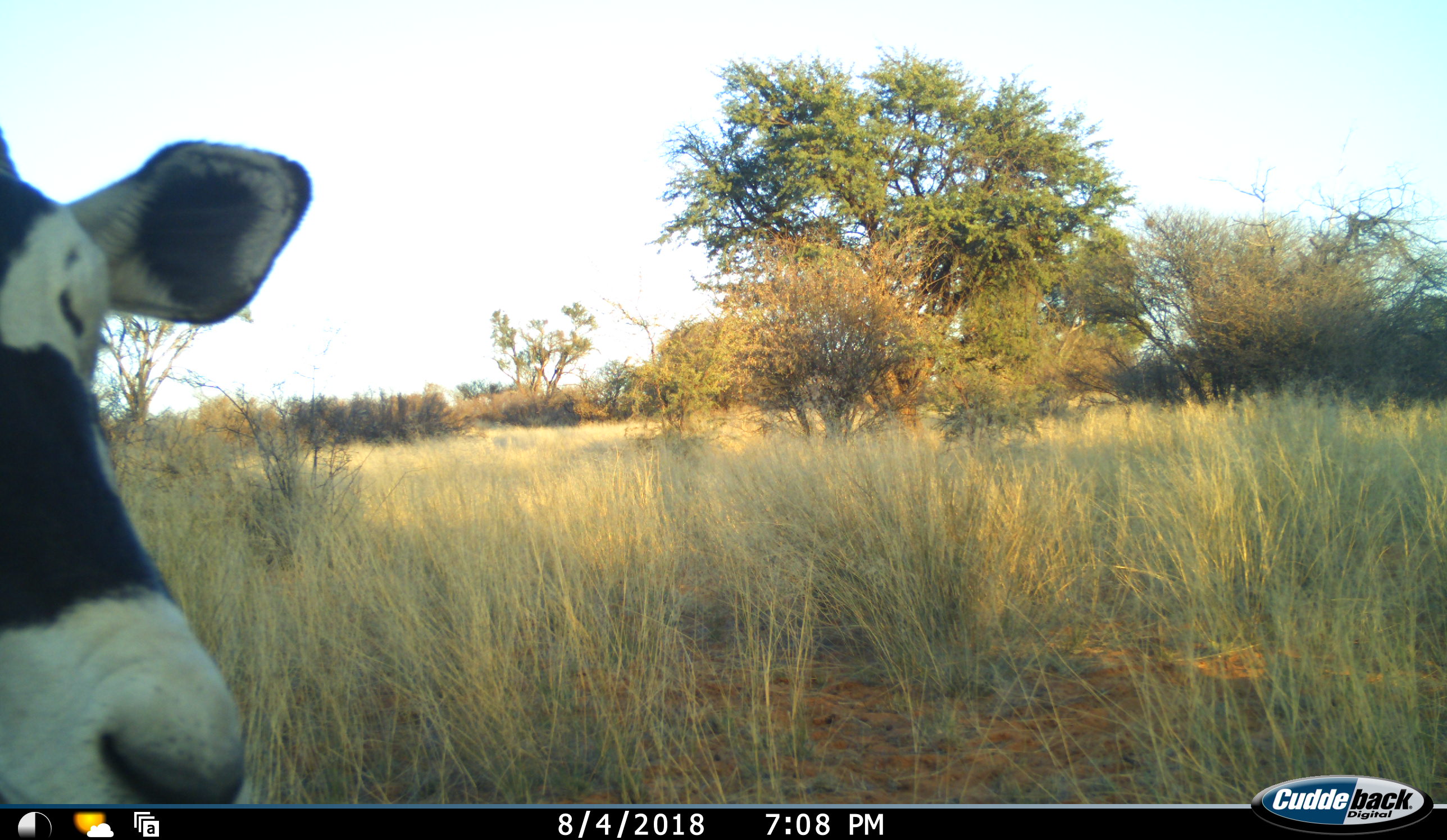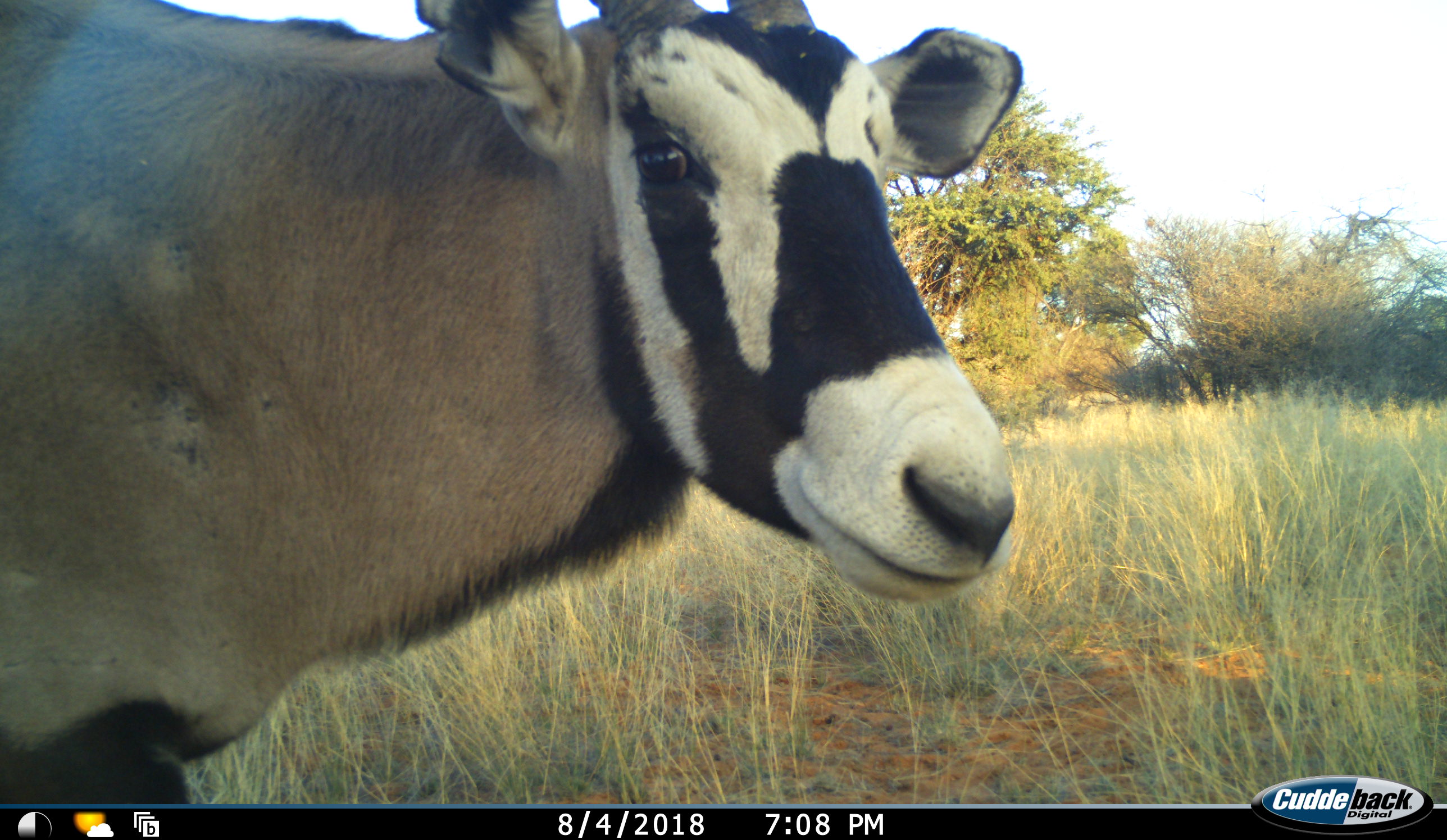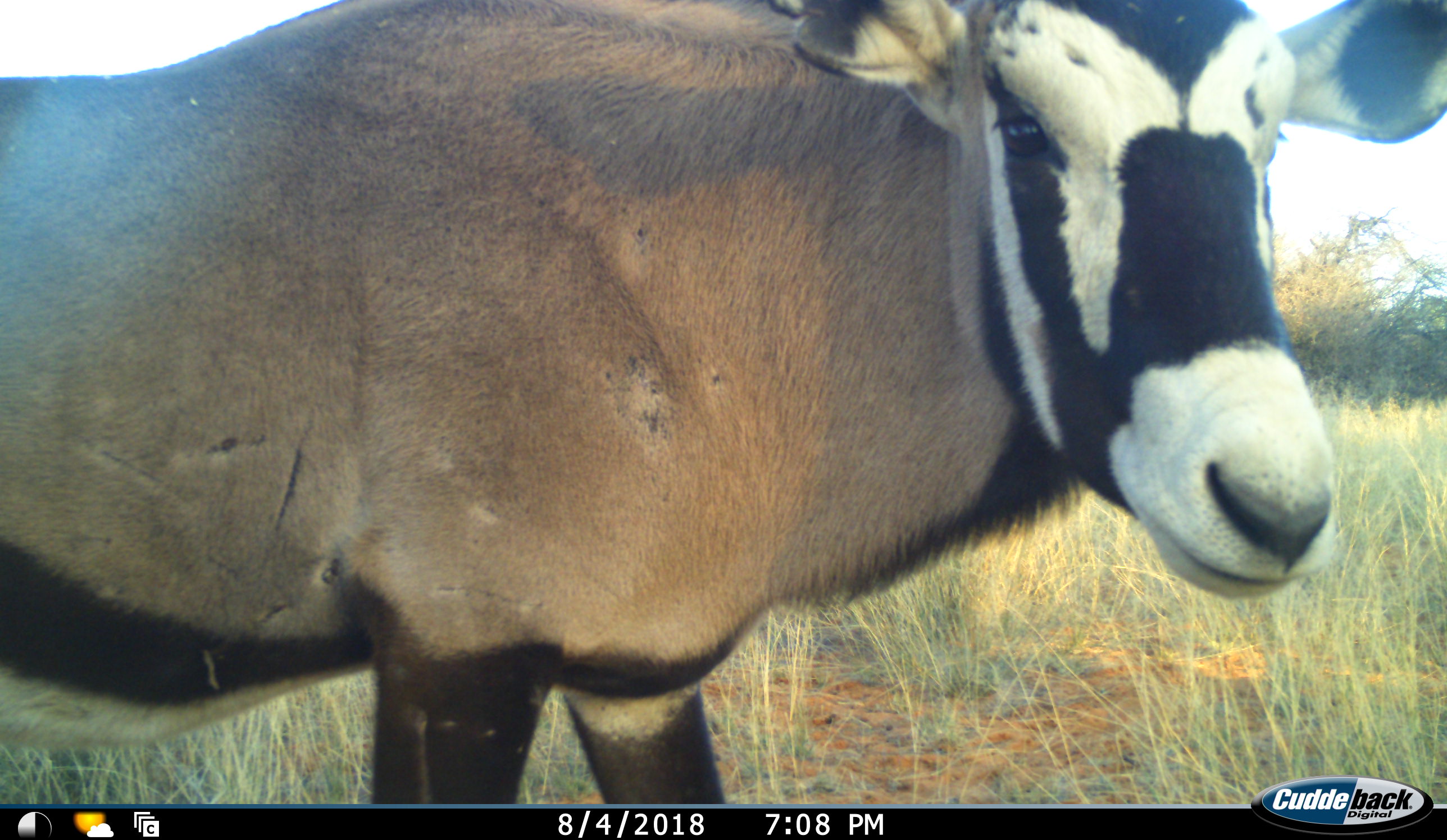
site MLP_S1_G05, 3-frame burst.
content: unidentified animal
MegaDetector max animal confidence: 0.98